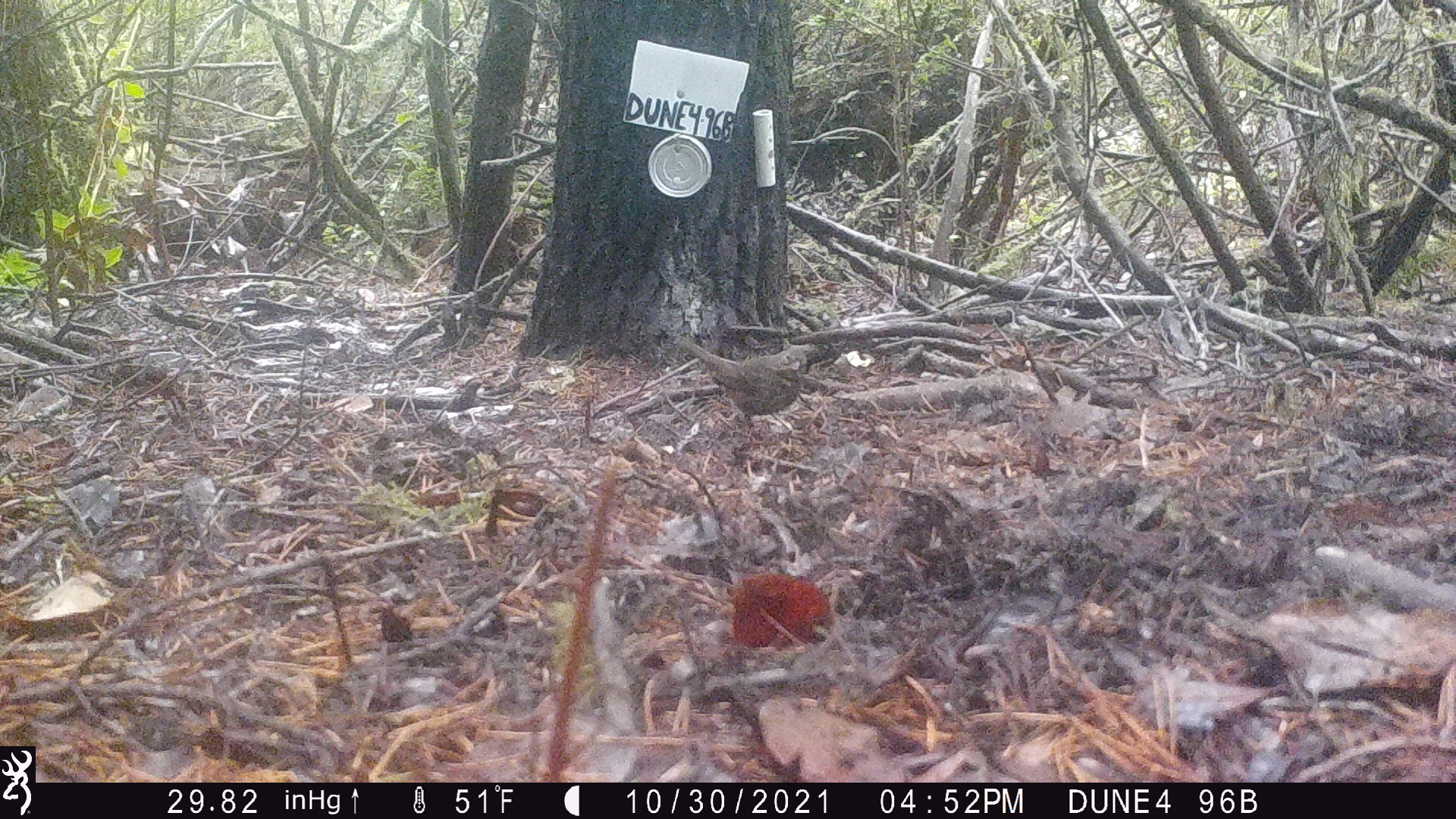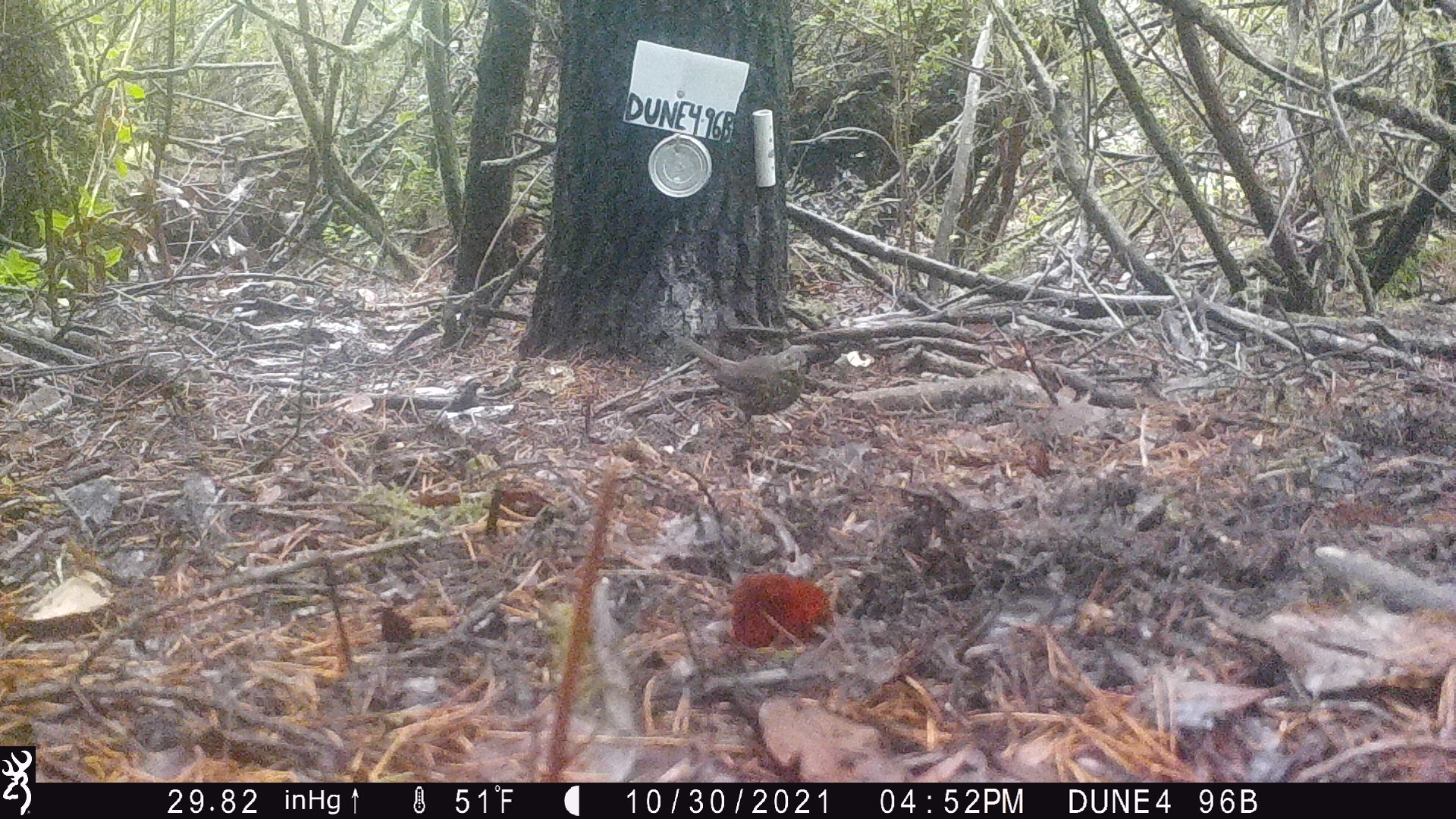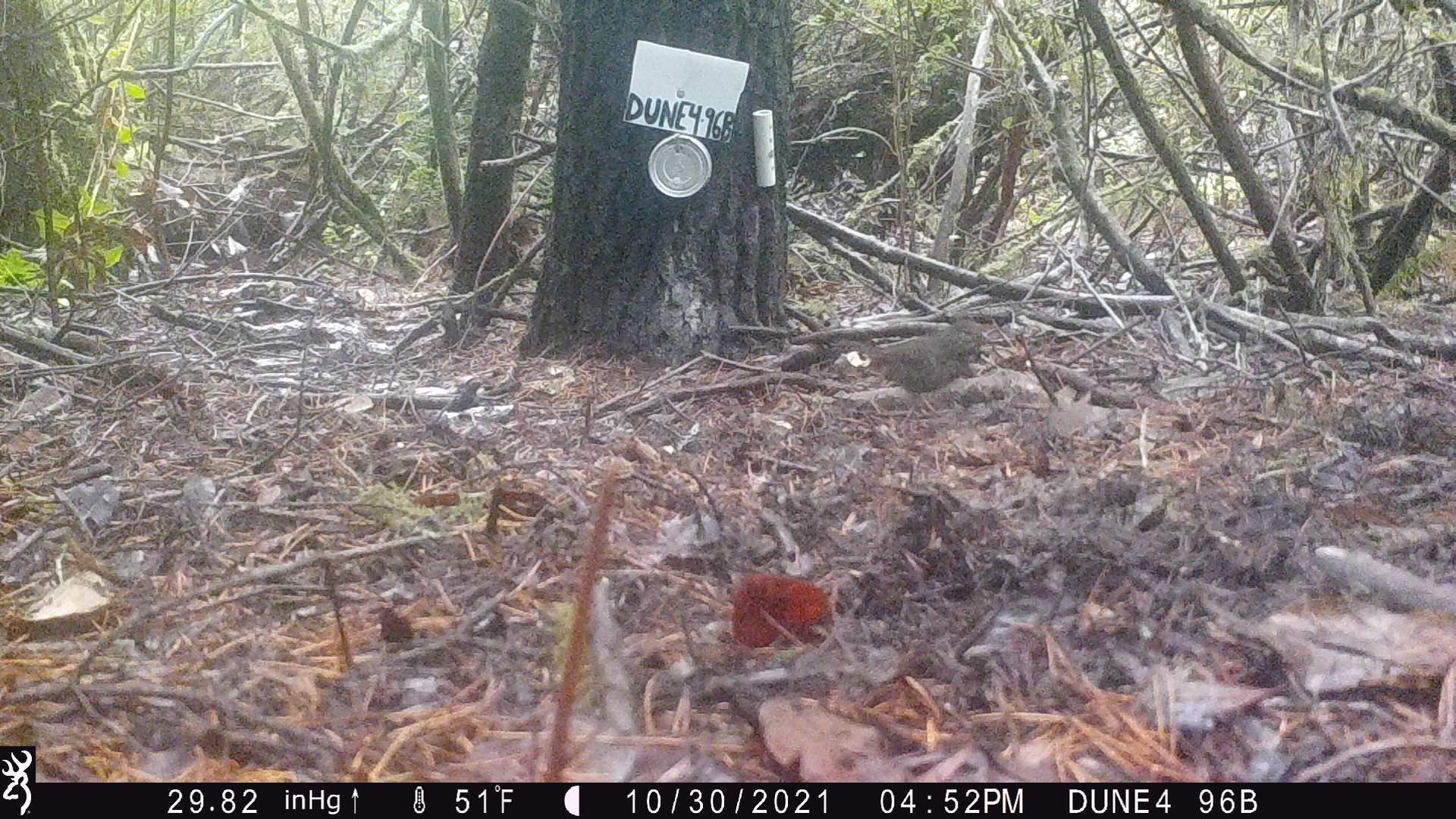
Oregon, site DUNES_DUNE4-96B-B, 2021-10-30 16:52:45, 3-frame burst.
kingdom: Animalia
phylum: Chordata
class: Aves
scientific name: Aves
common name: bird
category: other bird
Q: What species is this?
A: Other bird (bird) (Aves).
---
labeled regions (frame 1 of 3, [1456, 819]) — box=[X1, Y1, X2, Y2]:
other bird: box=[667, 320, 822, 437]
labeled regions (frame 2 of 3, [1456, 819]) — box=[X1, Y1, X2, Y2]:
other bird: box=[671, 326, 816, 445]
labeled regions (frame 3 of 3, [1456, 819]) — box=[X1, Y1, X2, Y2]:
other bird: box=[818, 296, 1004, 418]